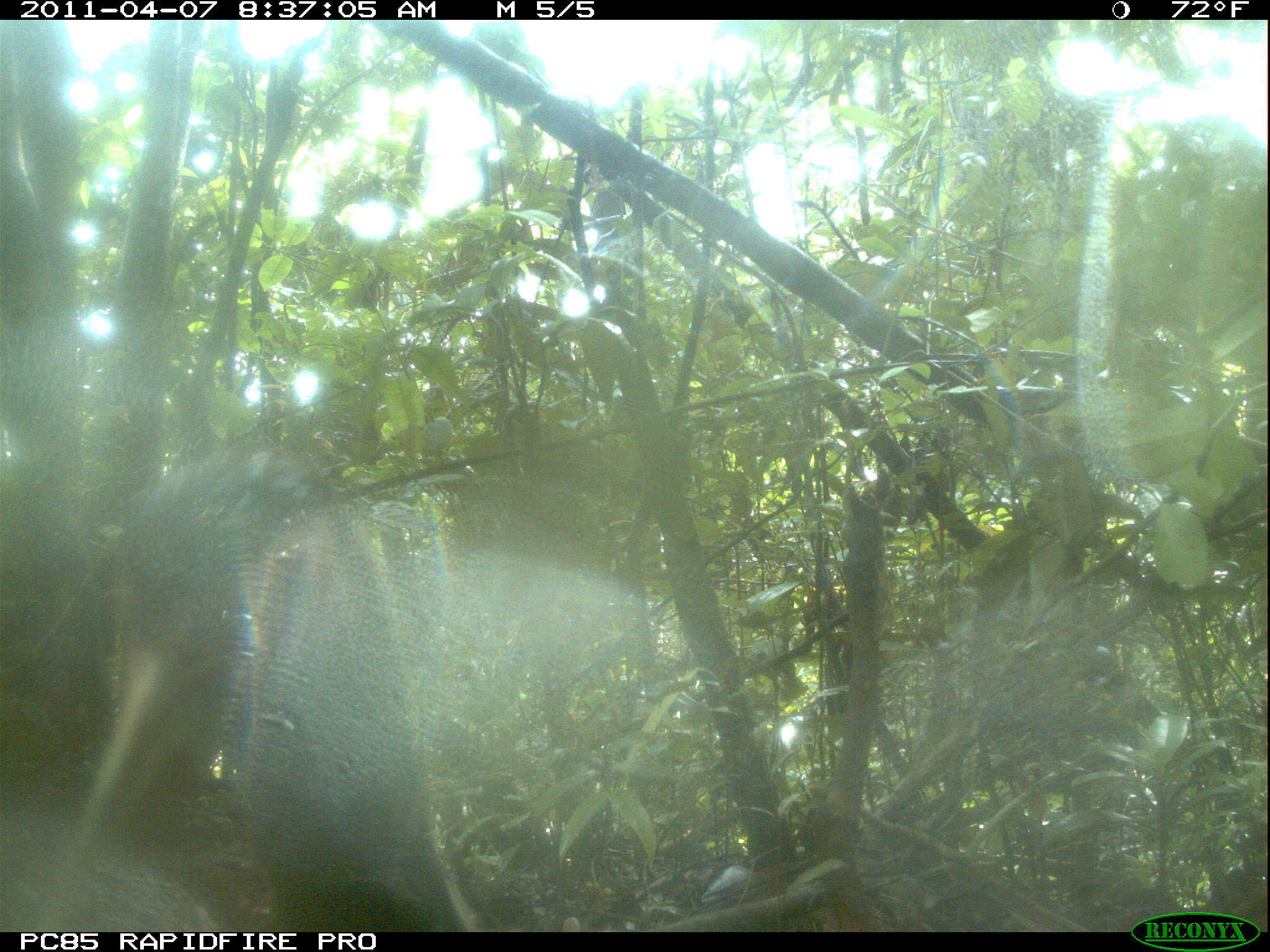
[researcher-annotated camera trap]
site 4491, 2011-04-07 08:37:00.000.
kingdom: Animalia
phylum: Chordata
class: Aves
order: Pelecaniformes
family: Threskiornithidae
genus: Lophotibis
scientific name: Lophotibis cristata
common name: madagascan ibis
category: lophotibis cristataa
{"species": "lophotibis cristataa (madagascan ibis) (Lophotibis cristata)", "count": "2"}